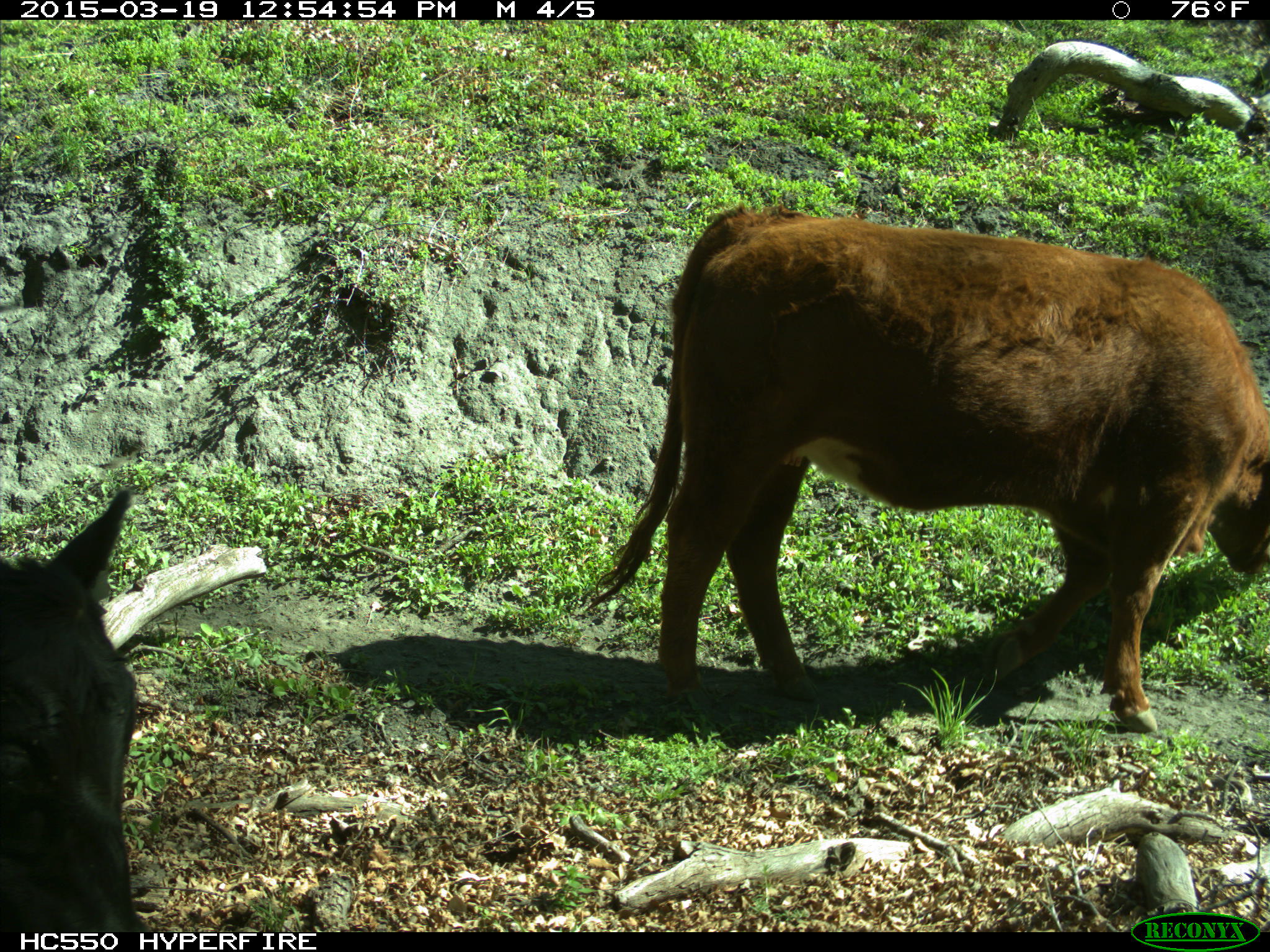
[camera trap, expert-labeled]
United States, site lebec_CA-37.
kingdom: Animalia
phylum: Chordata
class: Mammalia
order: Artiodactyla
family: Bovidae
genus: Bos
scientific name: Bos taurus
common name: domestic cow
Bos taurus (domestic cow).